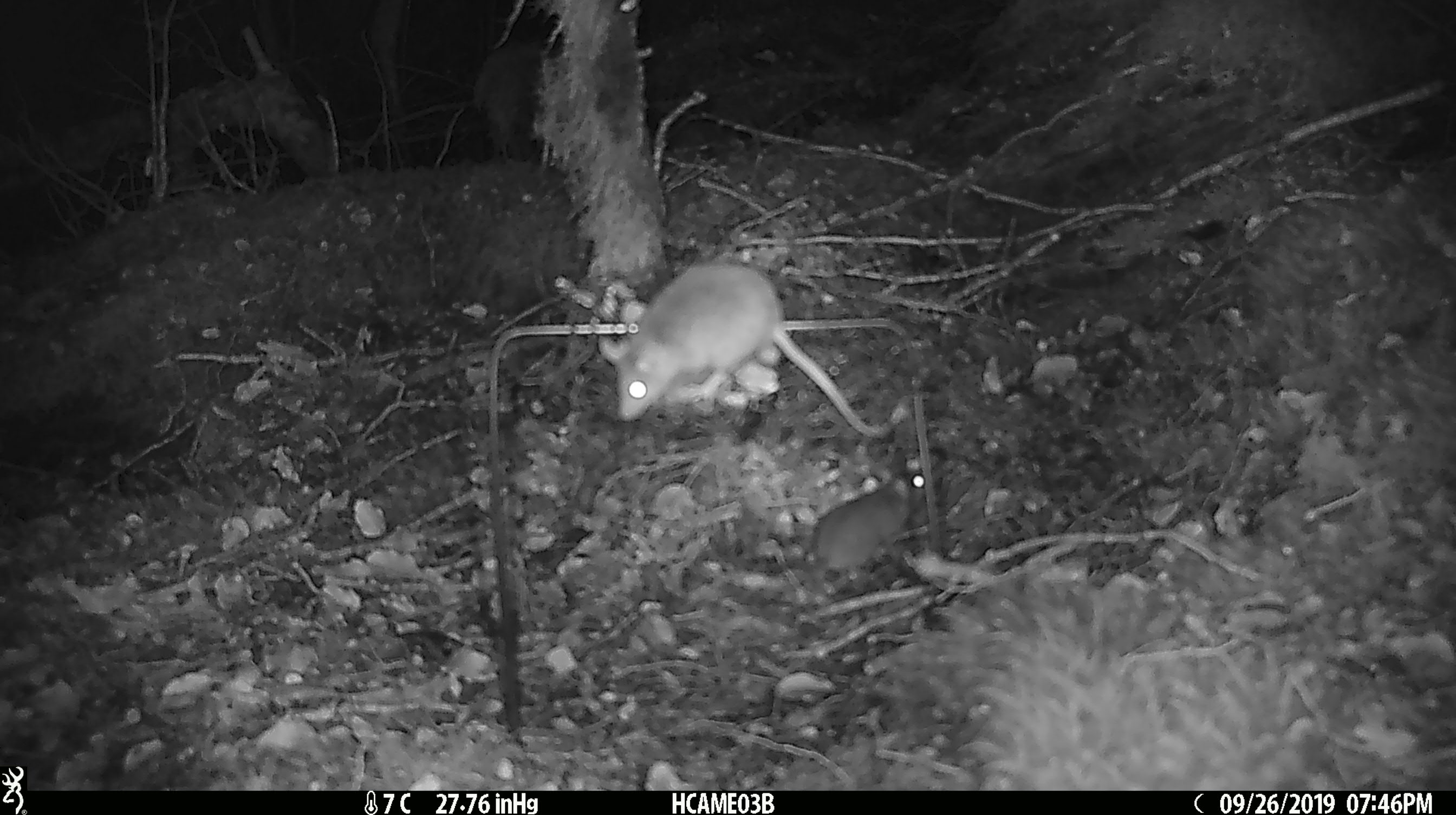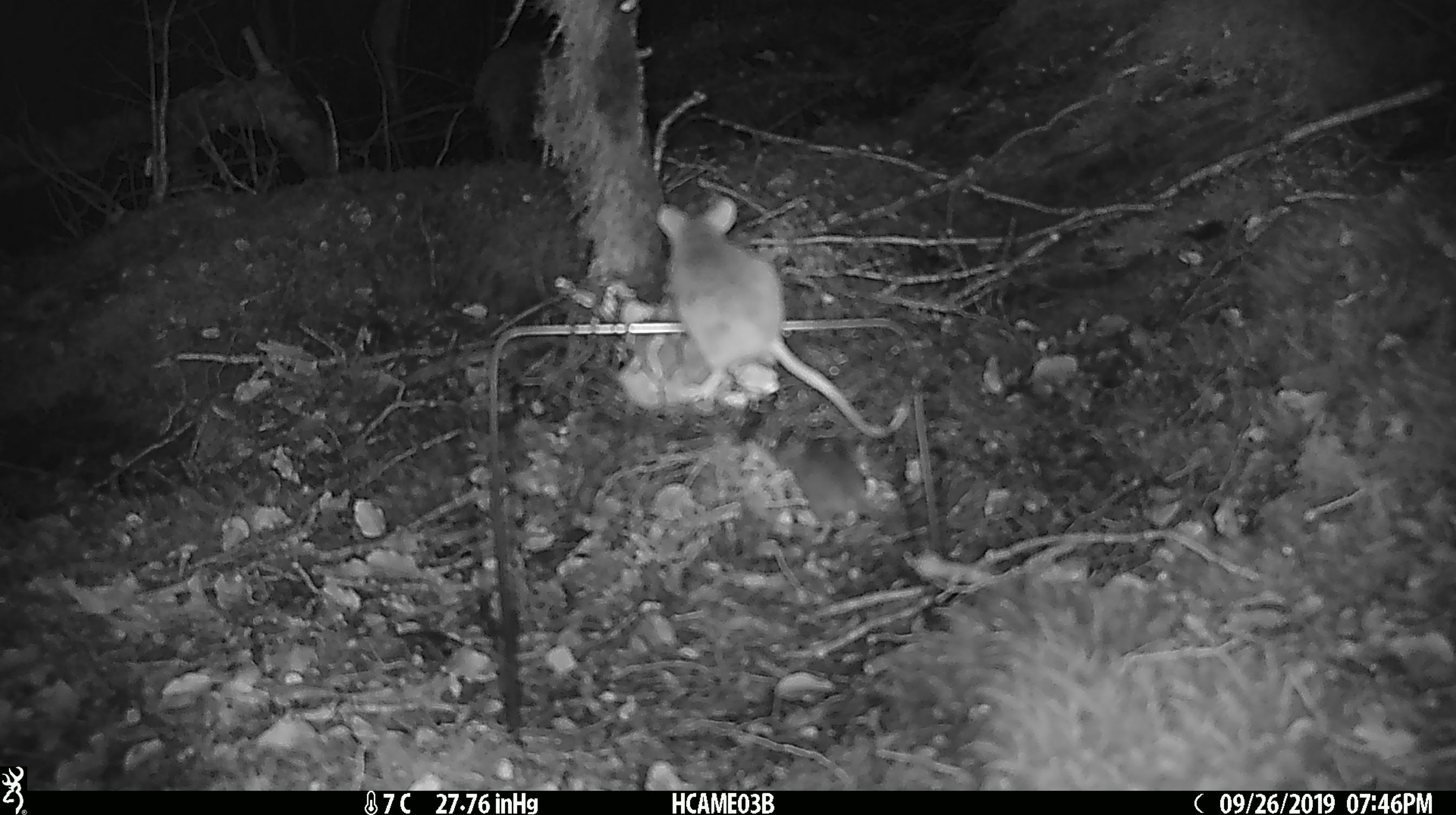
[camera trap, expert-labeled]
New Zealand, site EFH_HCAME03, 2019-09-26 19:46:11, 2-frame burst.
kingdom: Animalia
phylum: Chordata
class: Mammalia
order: Rodentia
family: Muridae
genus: Mus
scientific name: Mus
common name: mouse